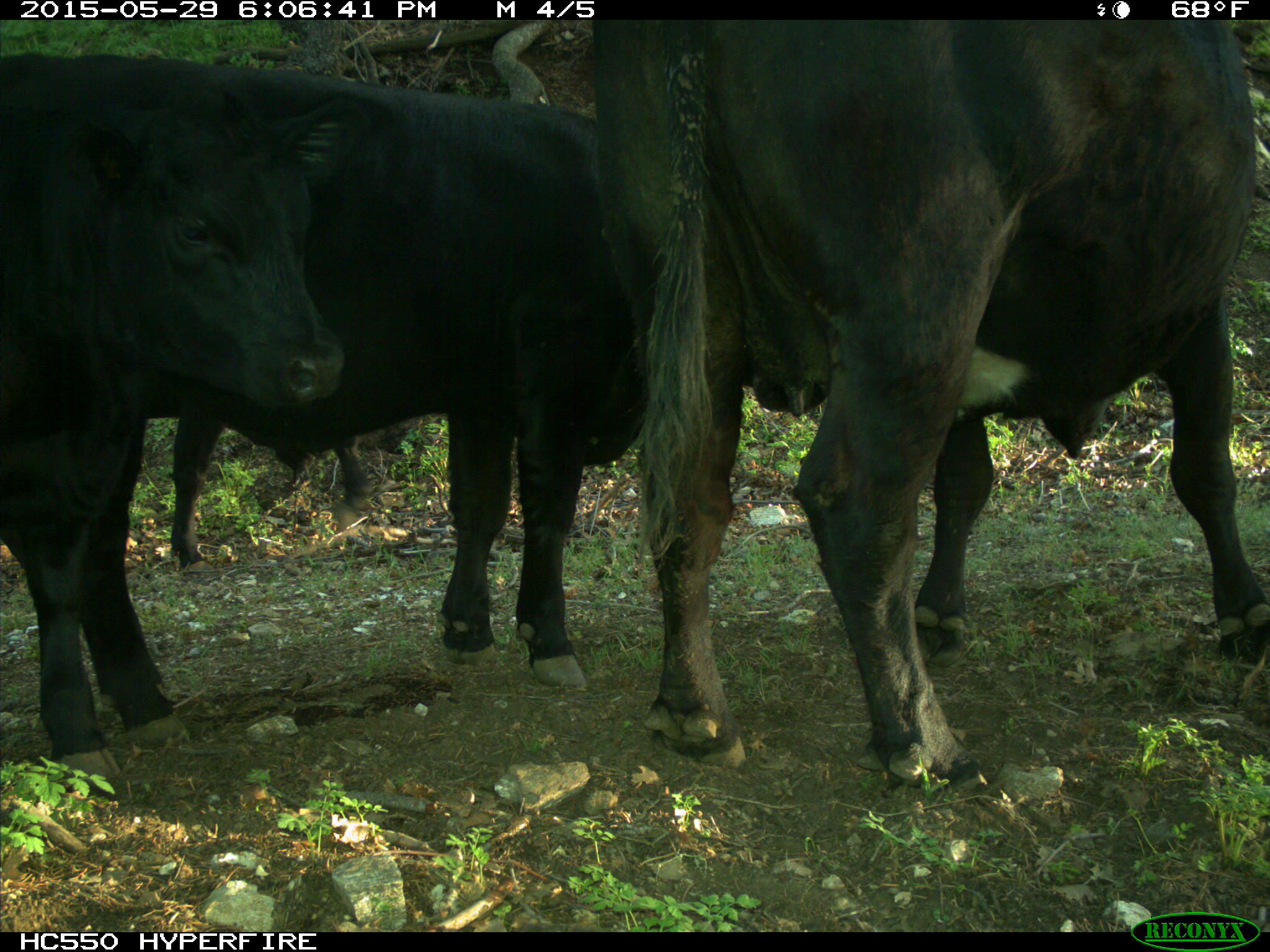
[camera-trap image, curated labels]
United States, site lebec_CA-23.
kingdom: Animalia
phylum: Chordata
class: Mammalia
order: Artiodactyla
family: Bovidae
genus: Bos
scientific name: Bos taurus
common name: domestic cow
Bos taurus (domestic cow).